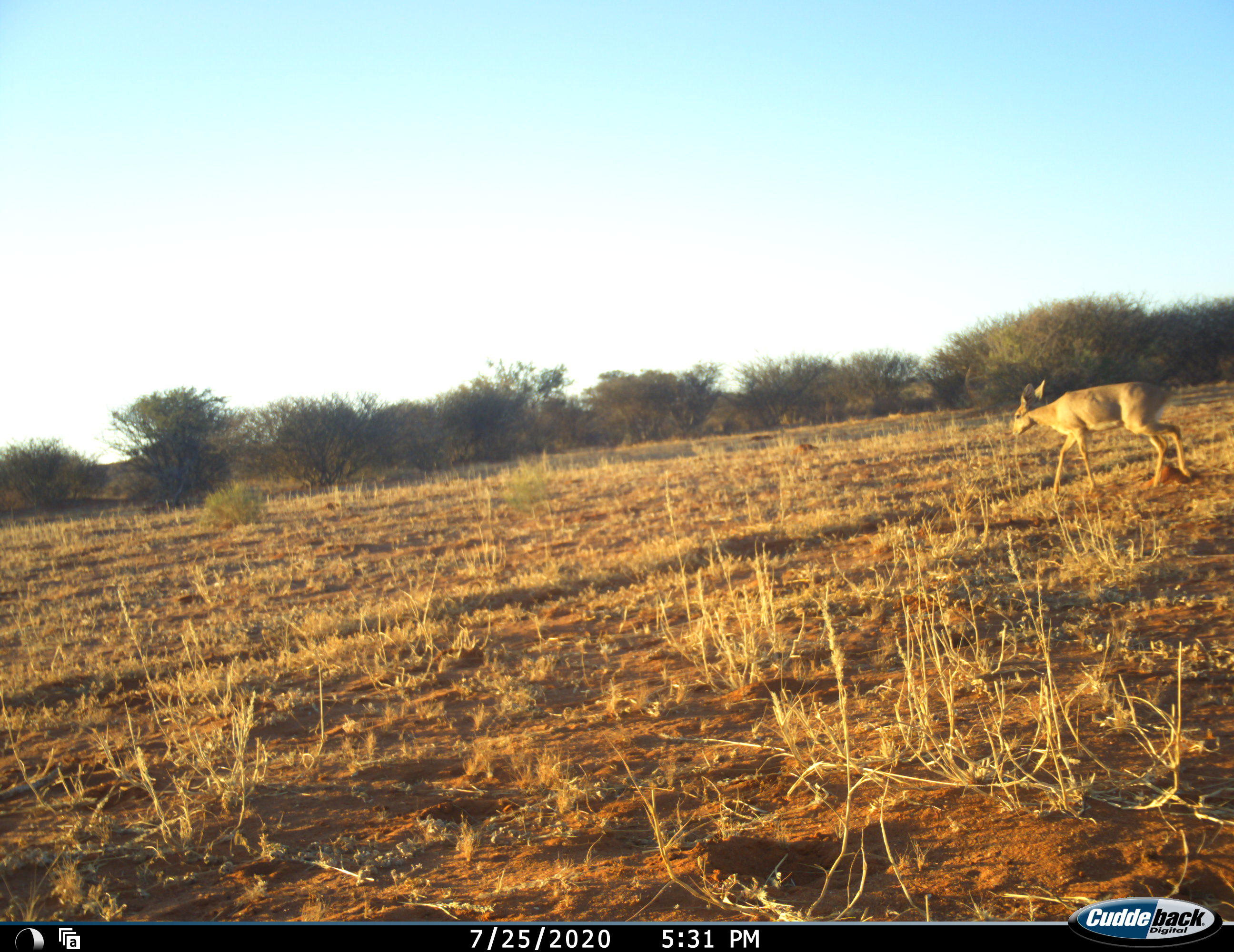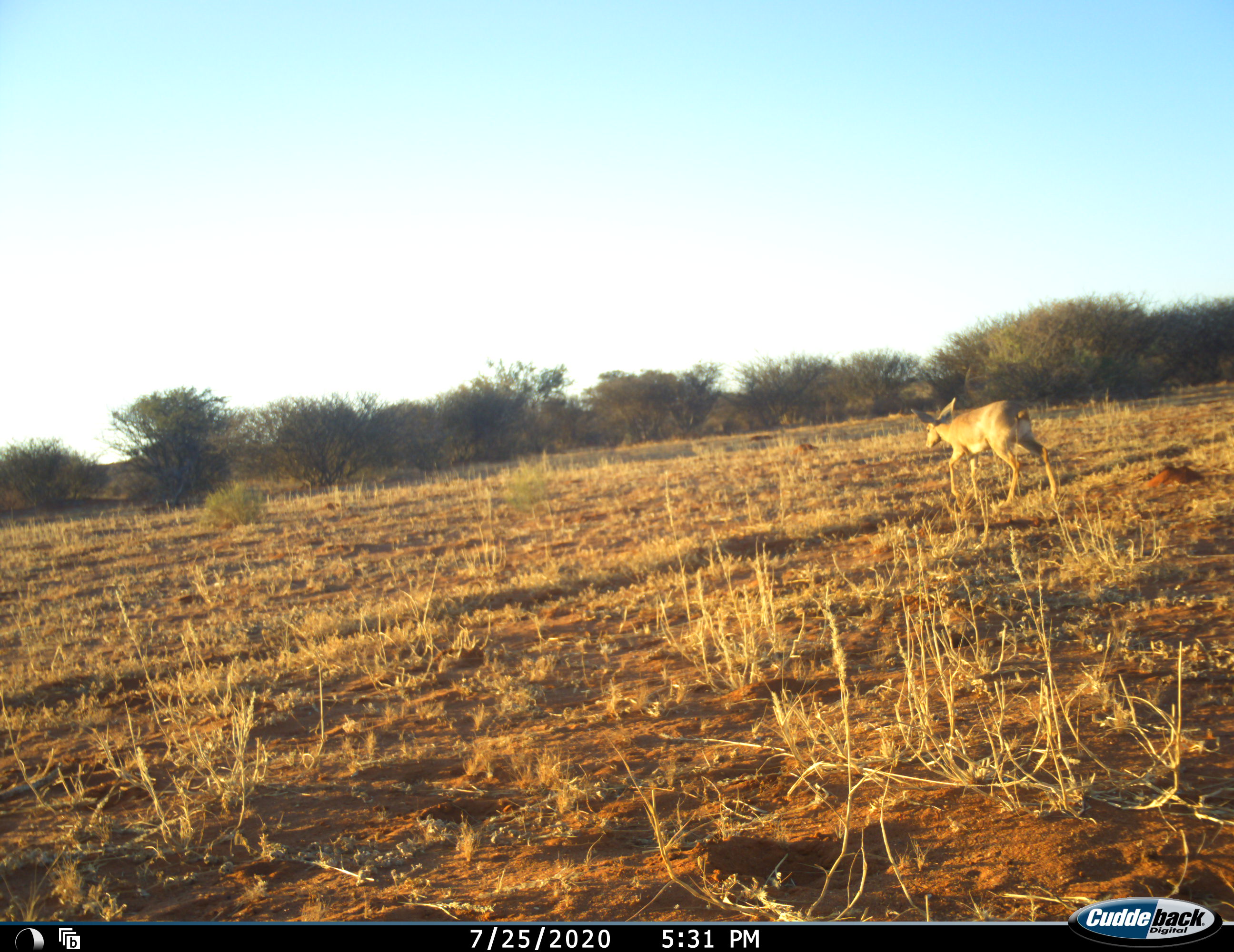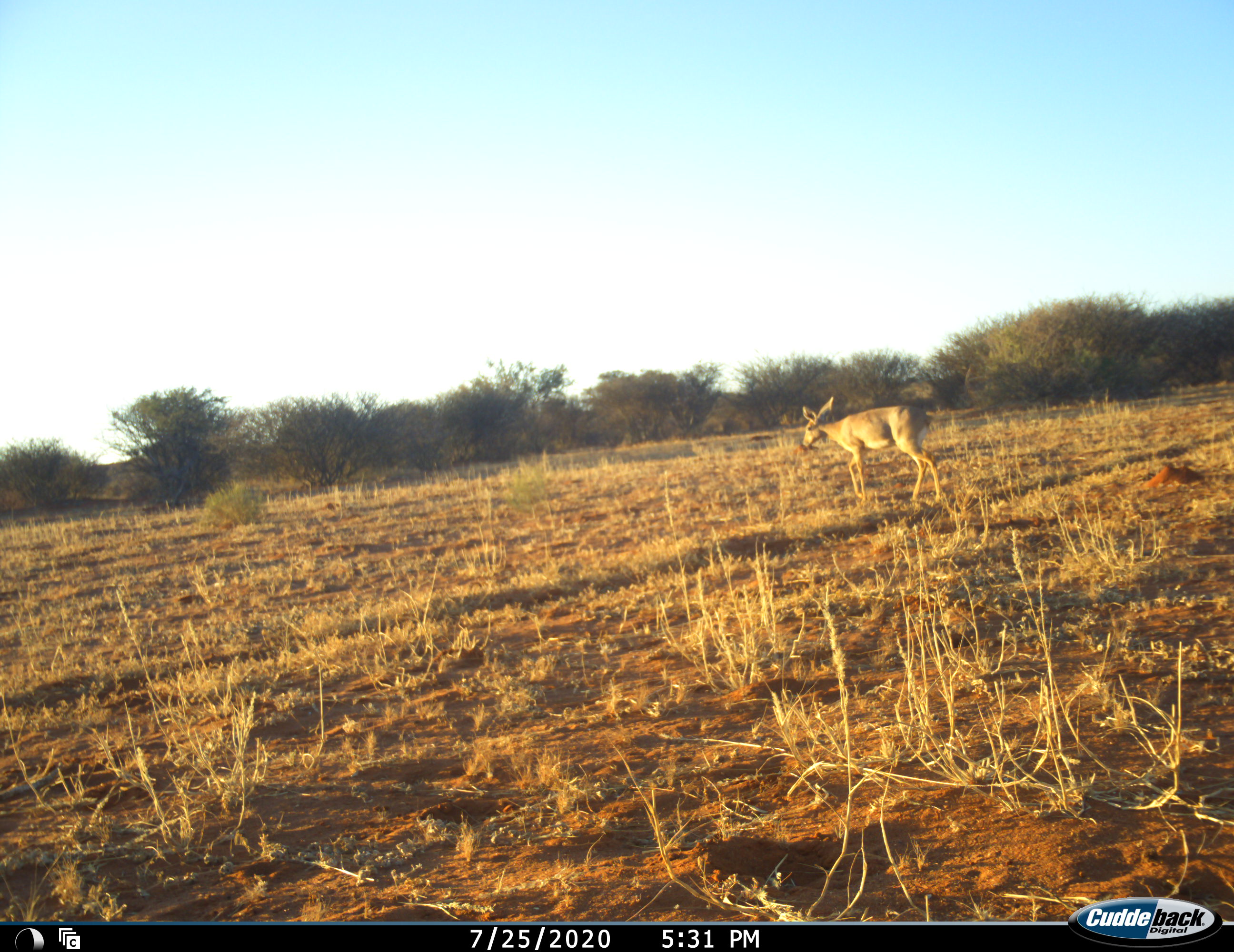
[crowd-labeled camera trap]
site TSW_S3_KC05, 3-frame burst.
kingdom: Animalia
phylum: Chordata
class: Mammalia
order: Artiodactyla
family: Bovidae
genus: Raphicerus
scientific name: Raphicerus campestris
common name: steenbok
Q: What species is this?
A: Steenbok (Raphicerus campestris).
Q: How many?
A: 1.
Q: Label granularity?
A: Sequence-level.